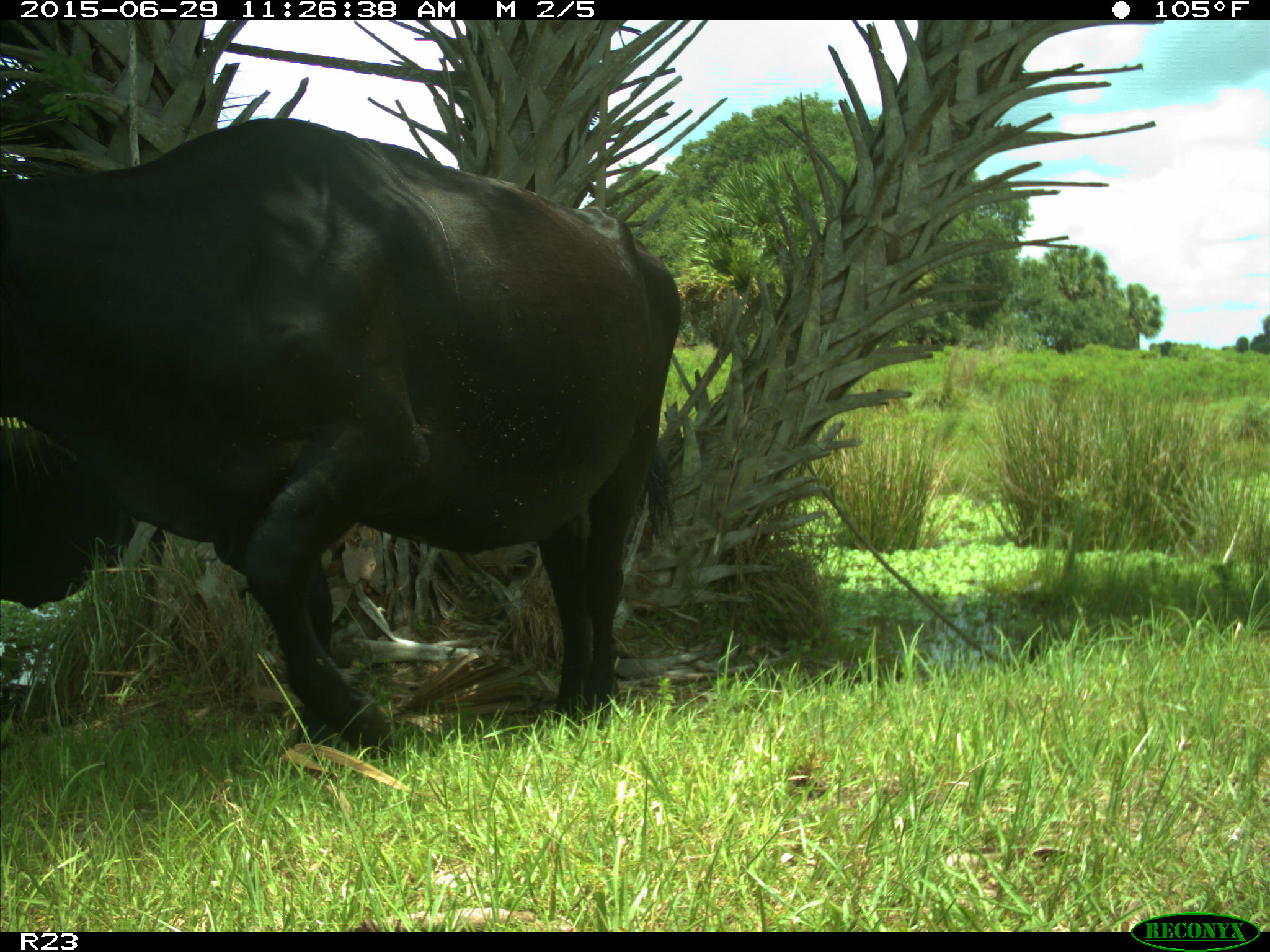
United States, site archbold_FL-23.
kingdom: Animalia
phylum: Chordata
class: Mammalia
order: Artiodactyla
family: Bovidae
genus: Bos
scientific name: Bos taurus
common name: domestic cow